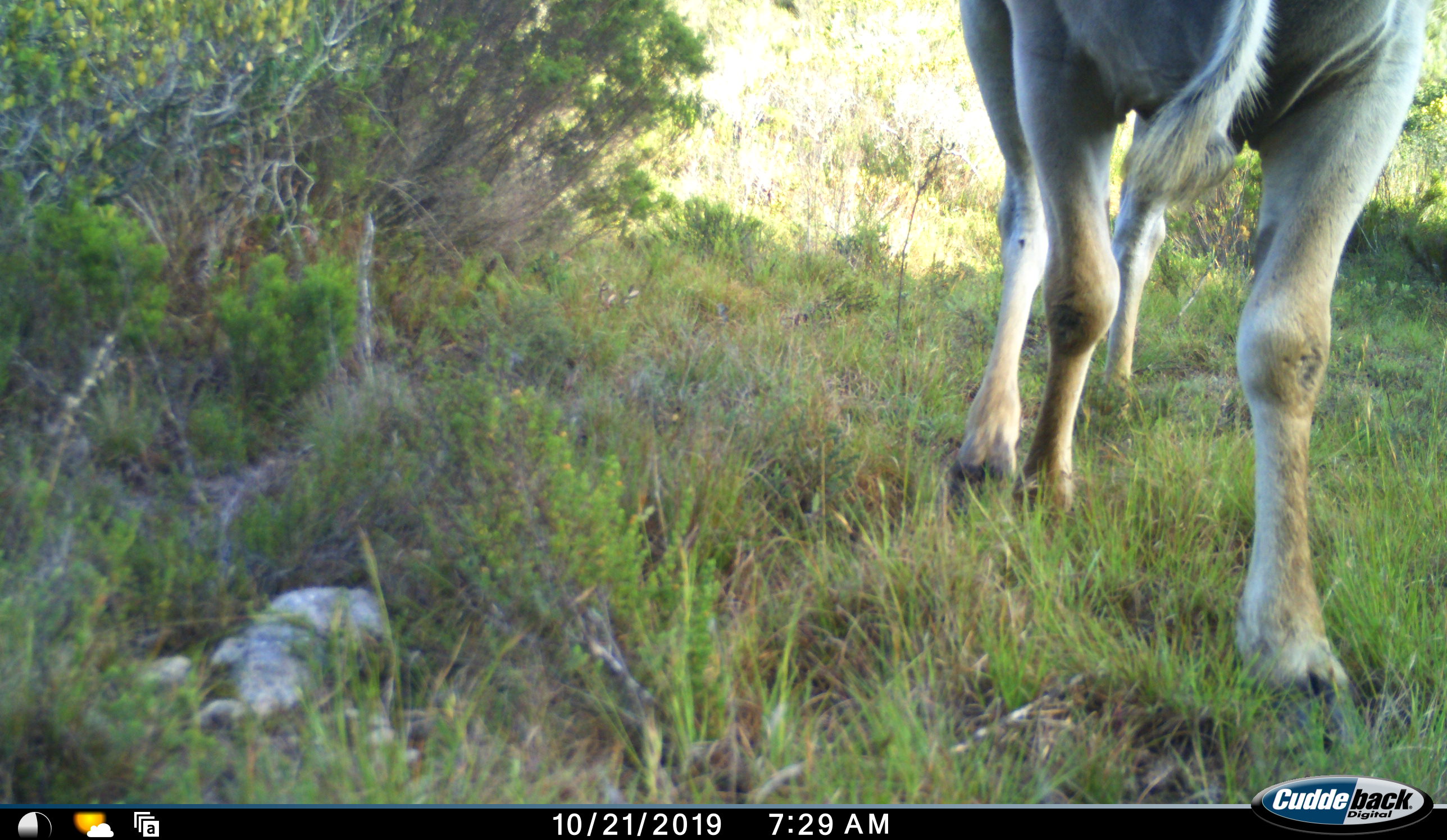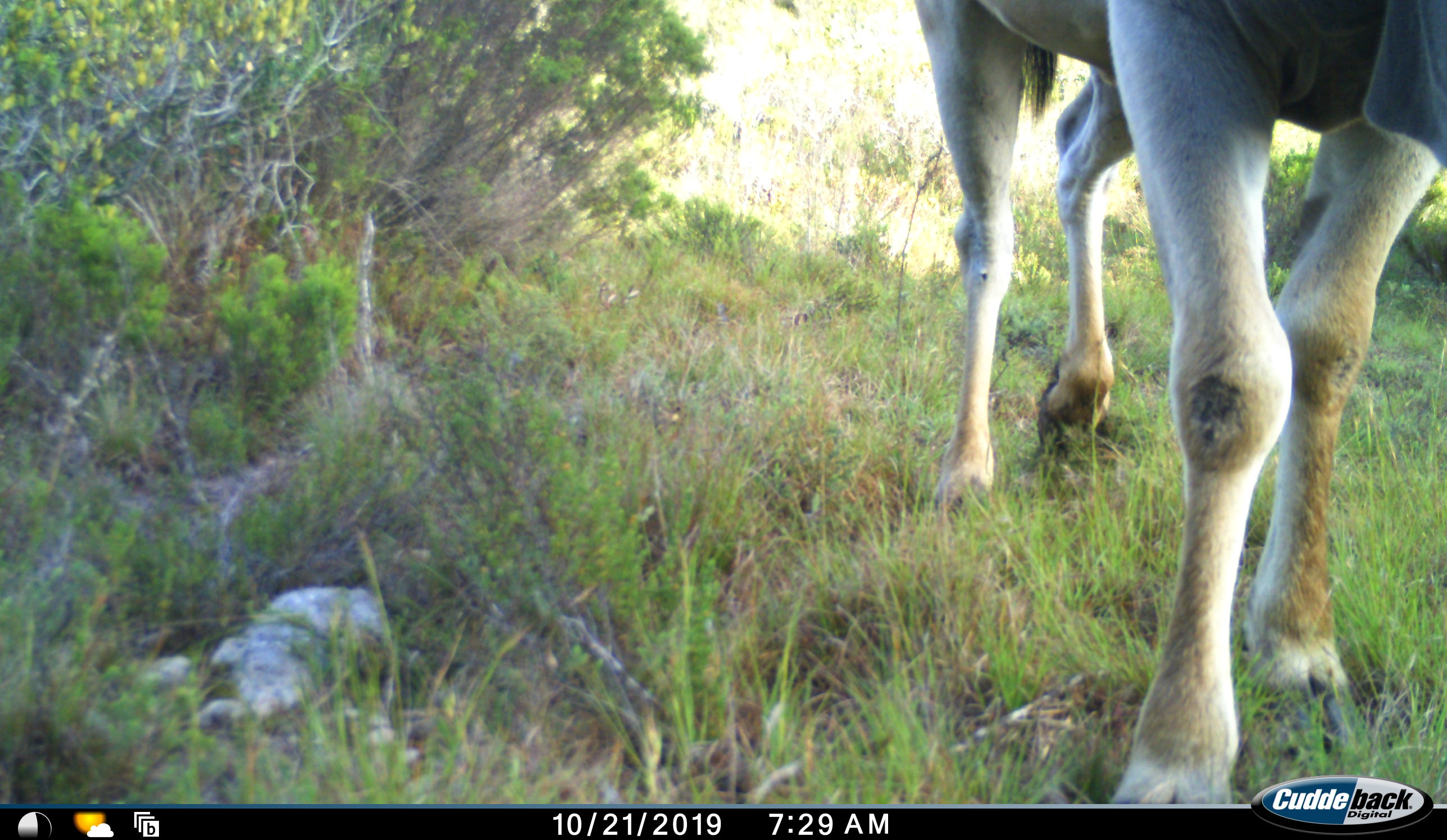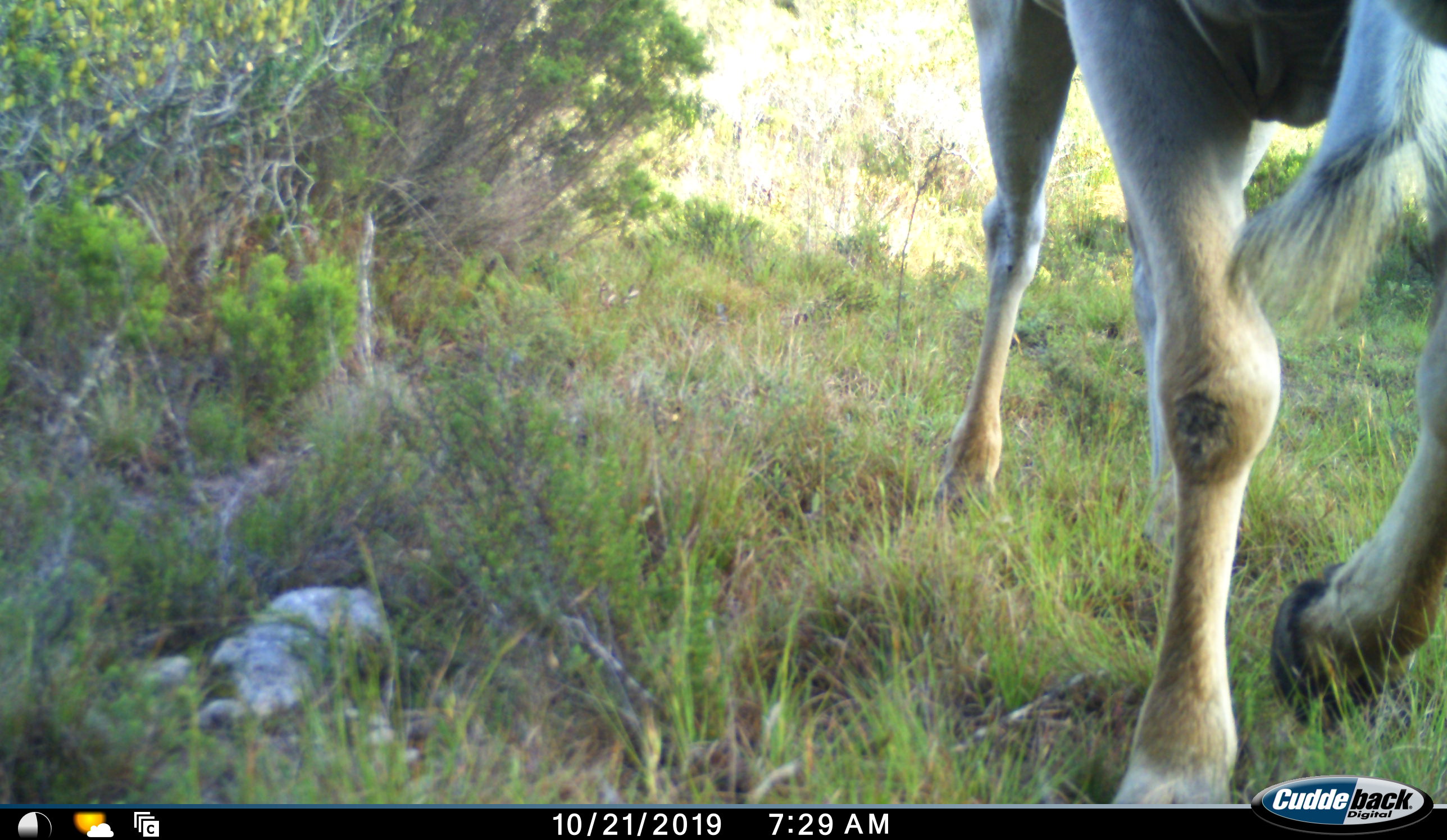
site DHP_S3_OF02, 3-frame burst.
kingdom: Animalia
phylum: Chordata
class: Mammalia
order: Artiodactyla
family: Bovidae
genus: Tragelaphus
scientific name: Tragelaphus oryx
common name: eland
Eland (Tragelaphus oryx), count 1. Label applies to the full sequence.